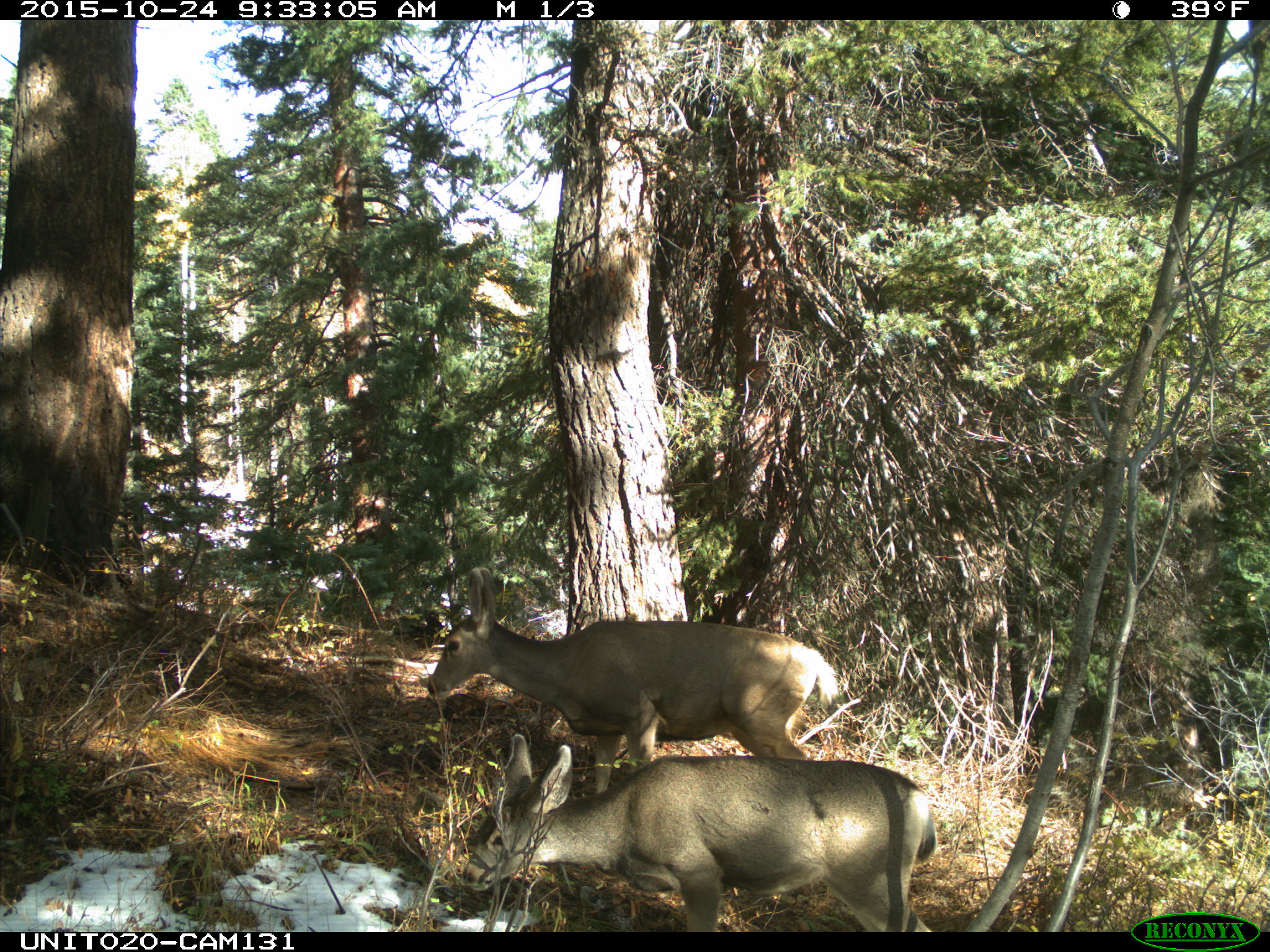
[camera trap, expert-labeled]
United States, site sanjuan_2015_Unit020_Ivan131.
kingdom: Animalia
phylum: Chordata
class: Mammalia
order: Artiodactyla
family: Cervidae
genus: Odocoileus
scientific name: Odocoileus hemionus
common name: mule deer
Odocoileus hemionus (mule deer).